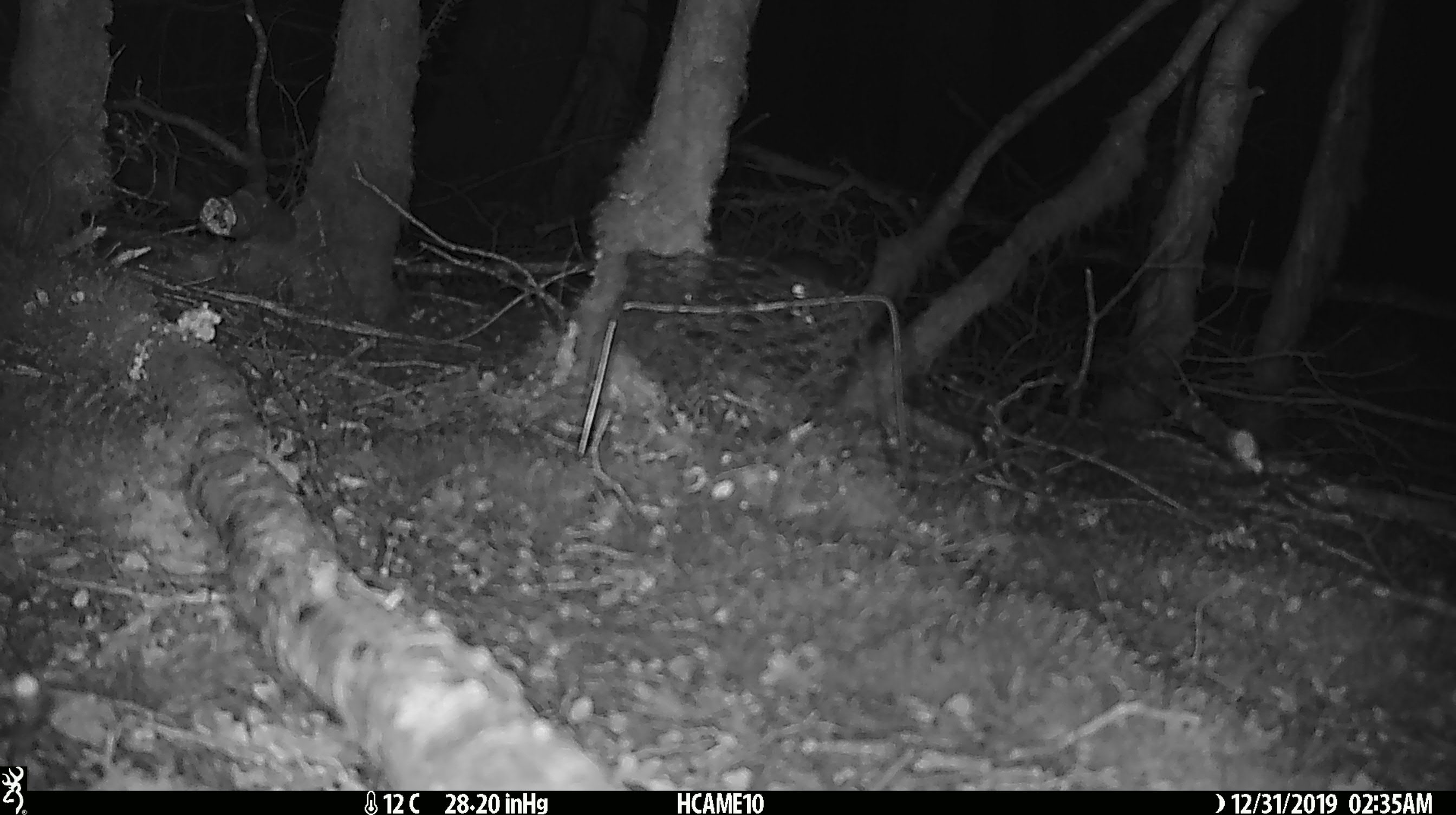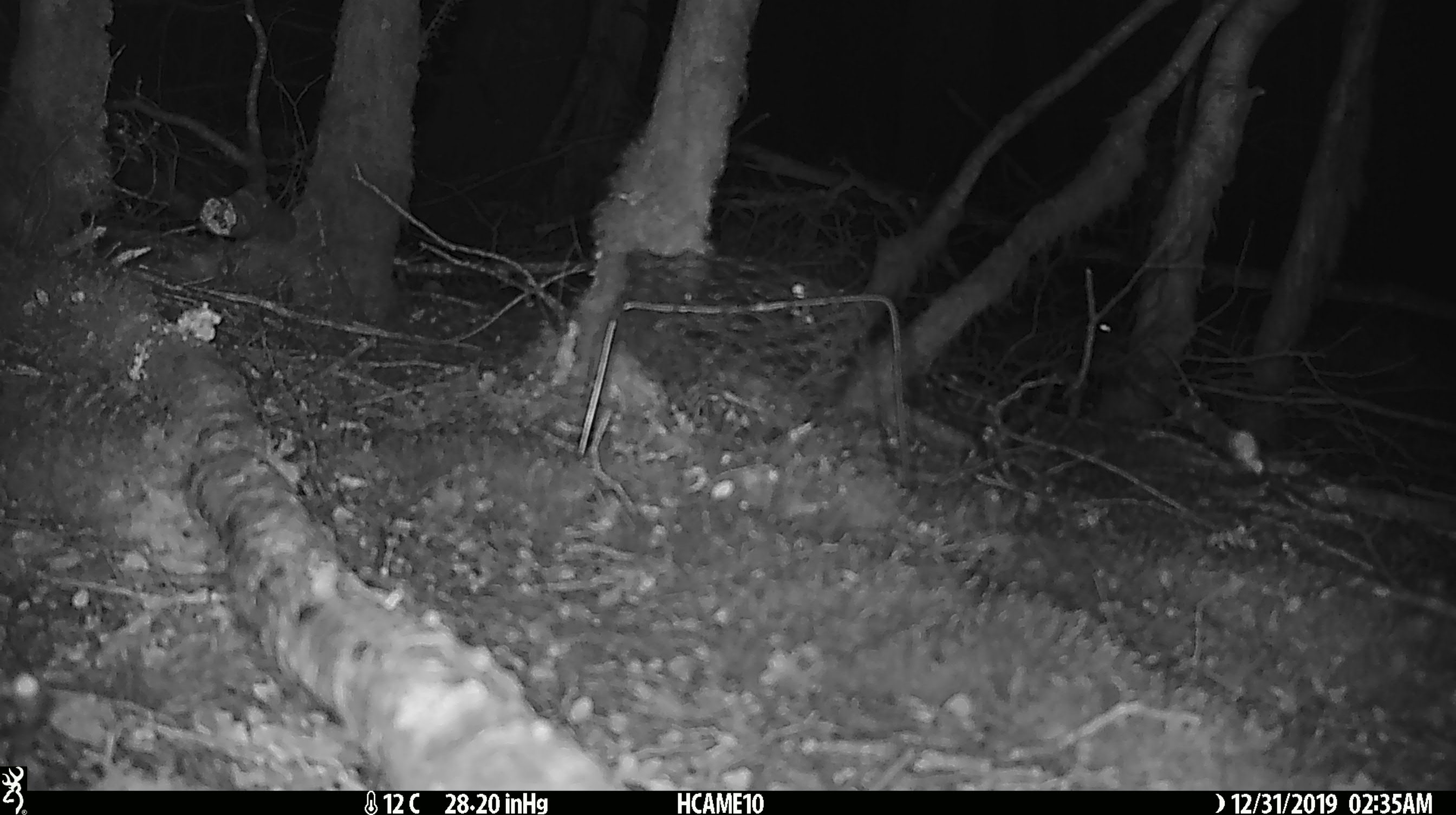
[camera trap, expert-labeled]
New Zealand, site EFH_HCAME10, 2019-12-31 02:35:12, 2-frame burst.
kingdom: Animalia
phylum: Chordata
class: Mammalia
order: Rodentia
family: Muridae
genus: Mus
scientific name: Mus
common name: mouse